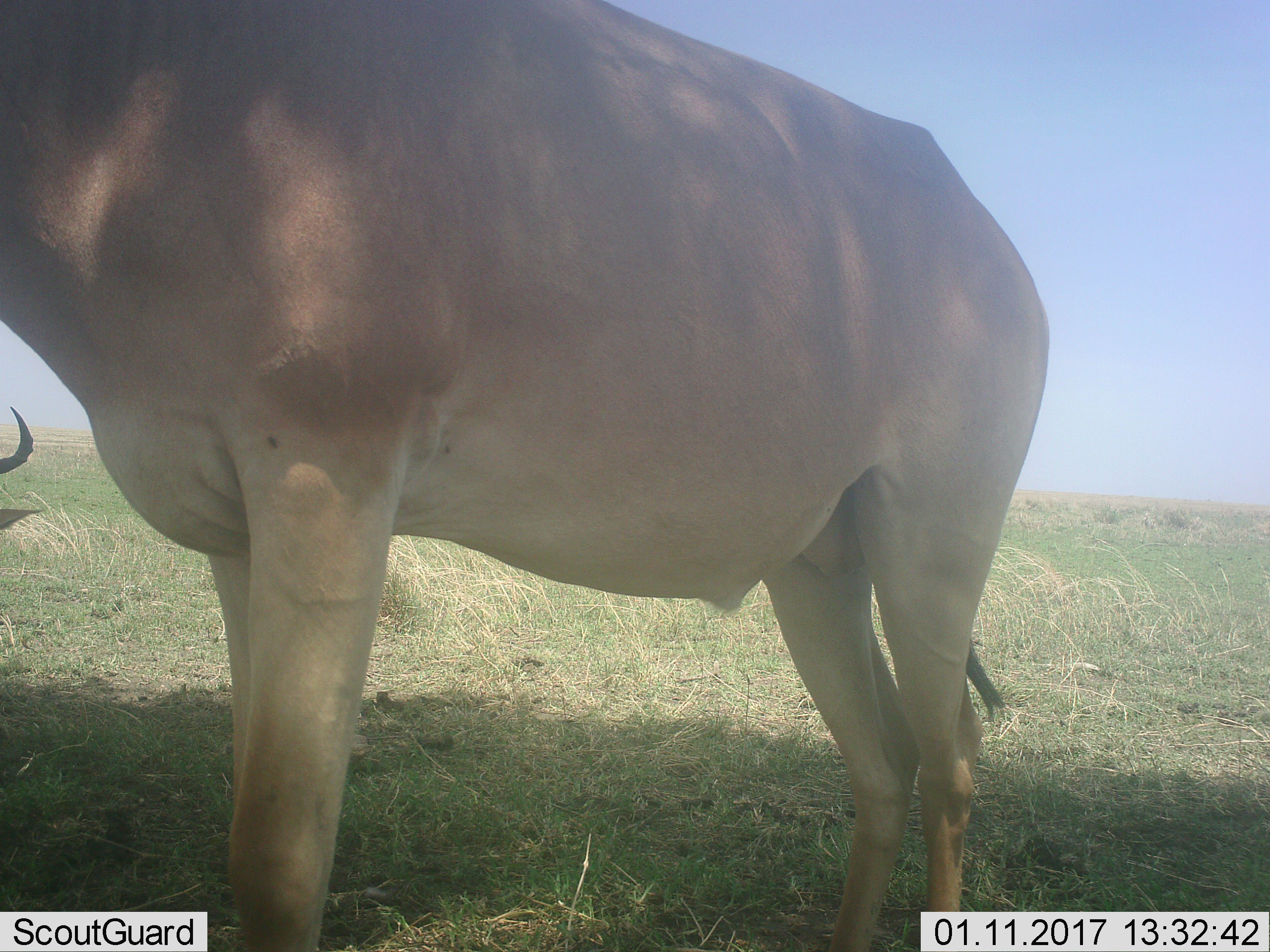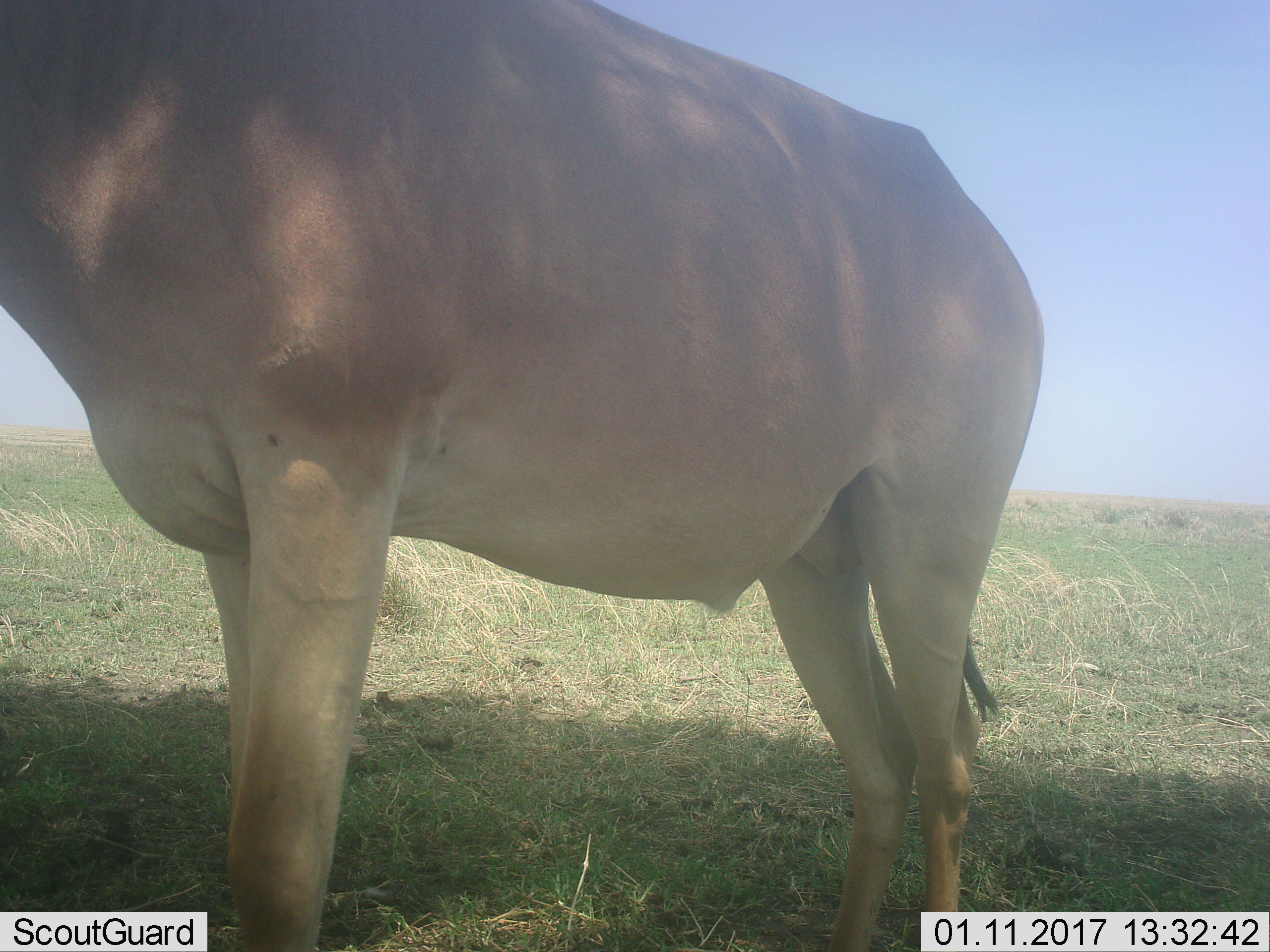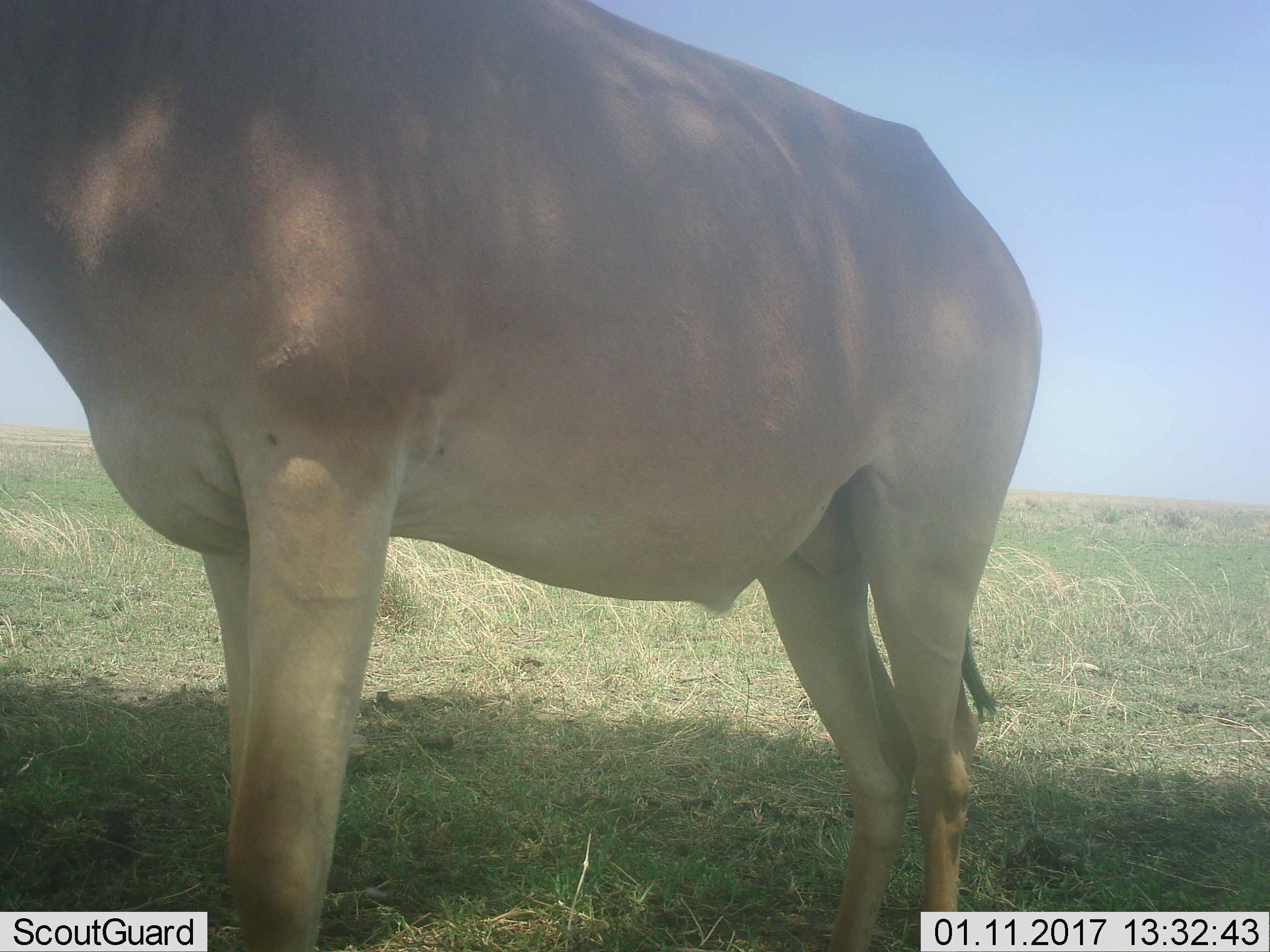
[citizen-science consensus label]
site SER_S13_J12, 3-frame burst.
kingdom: Animalia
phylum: Chordata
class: Mammalia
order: Artiodactyla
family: Bovidae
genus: Alcelaphus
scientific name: Alcelaphus buselaphus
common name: hartebeest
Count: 2.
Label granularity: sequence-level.